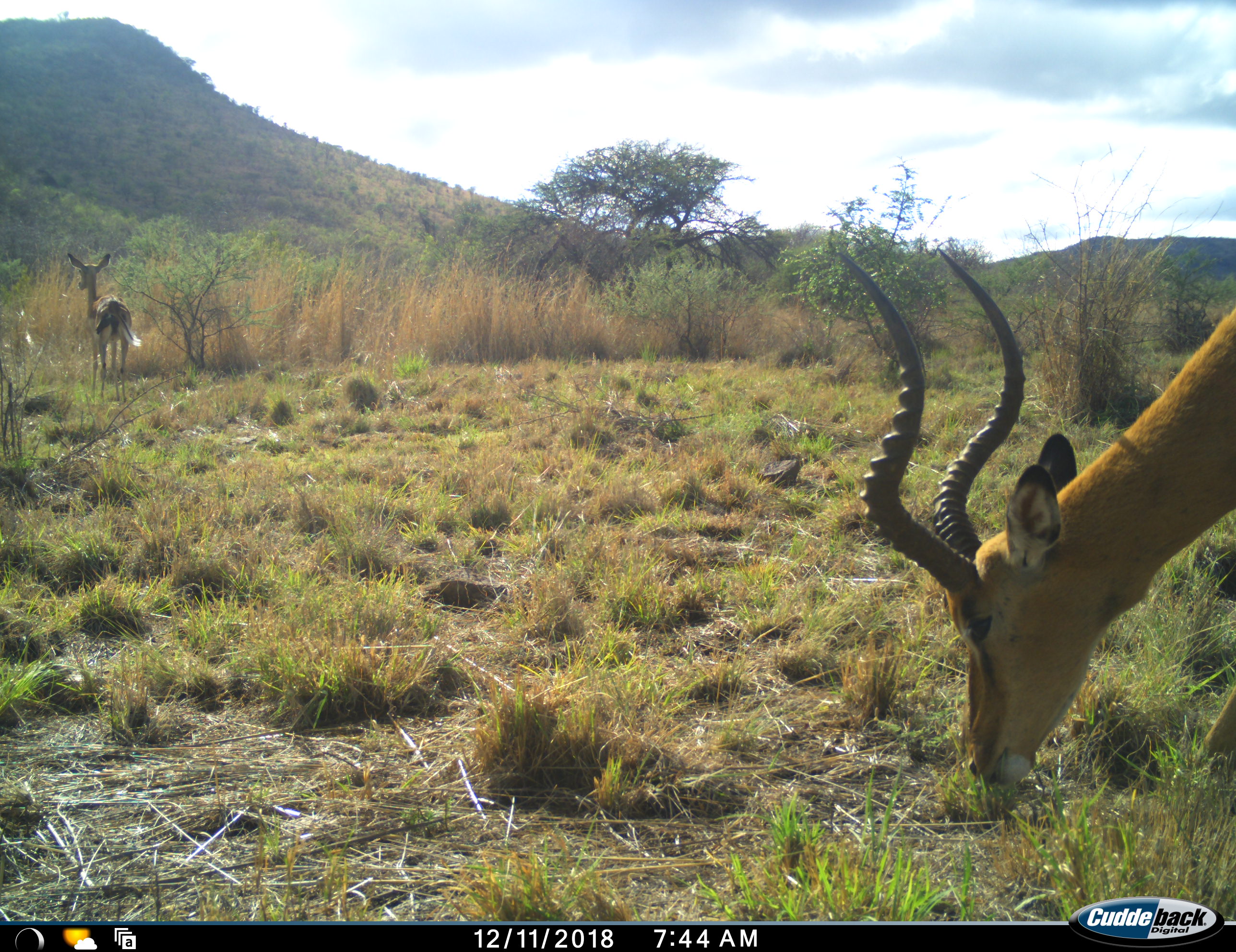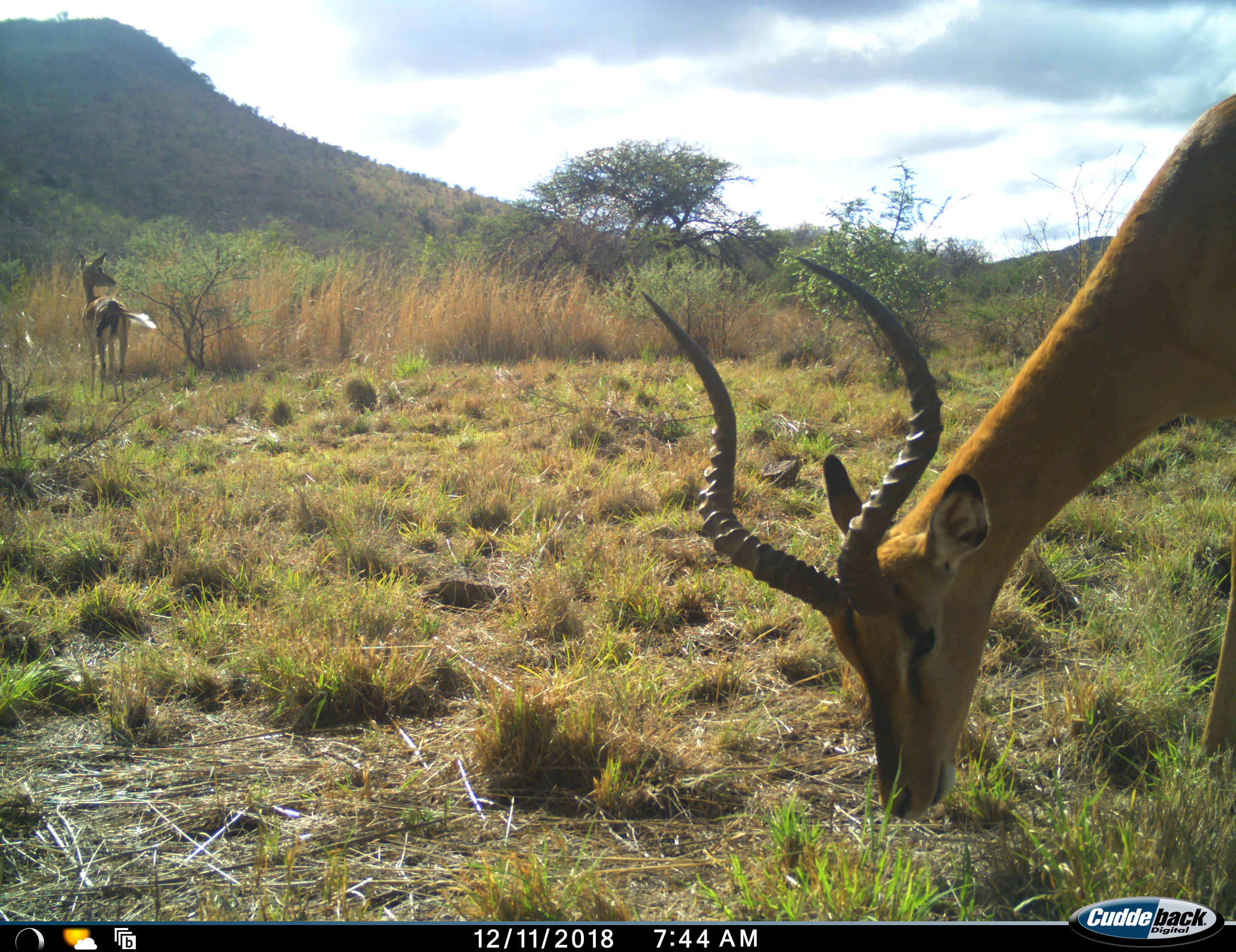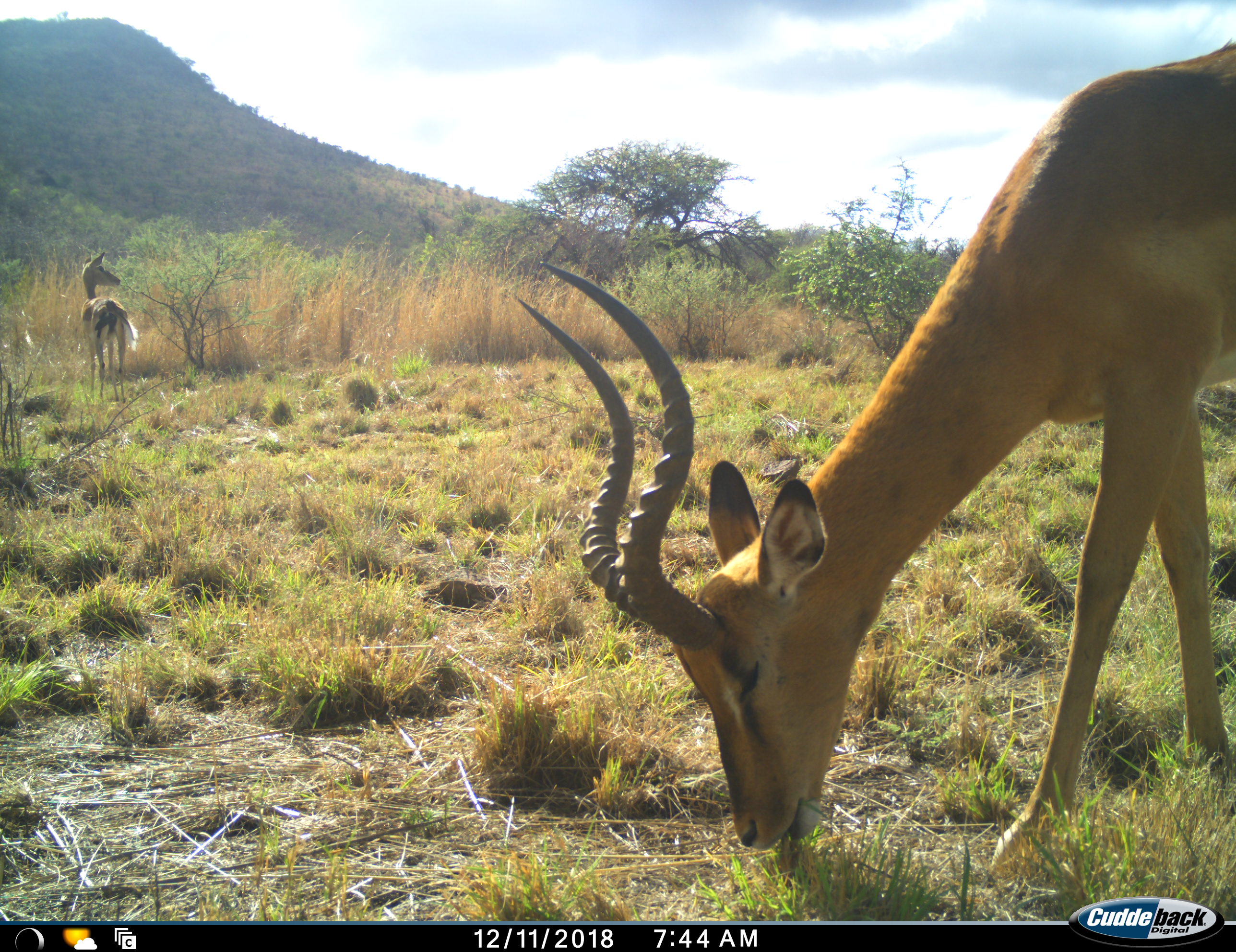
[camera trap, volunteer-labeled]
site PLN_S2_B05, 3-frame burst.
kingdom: Animalia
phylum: Chordata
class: Mammalia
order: Artiodactyla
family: Bovidae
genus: Aepyceros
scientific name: Aepyceros melampus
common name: impala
Impala (Aepyceros melampus), count 2. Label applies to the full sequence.